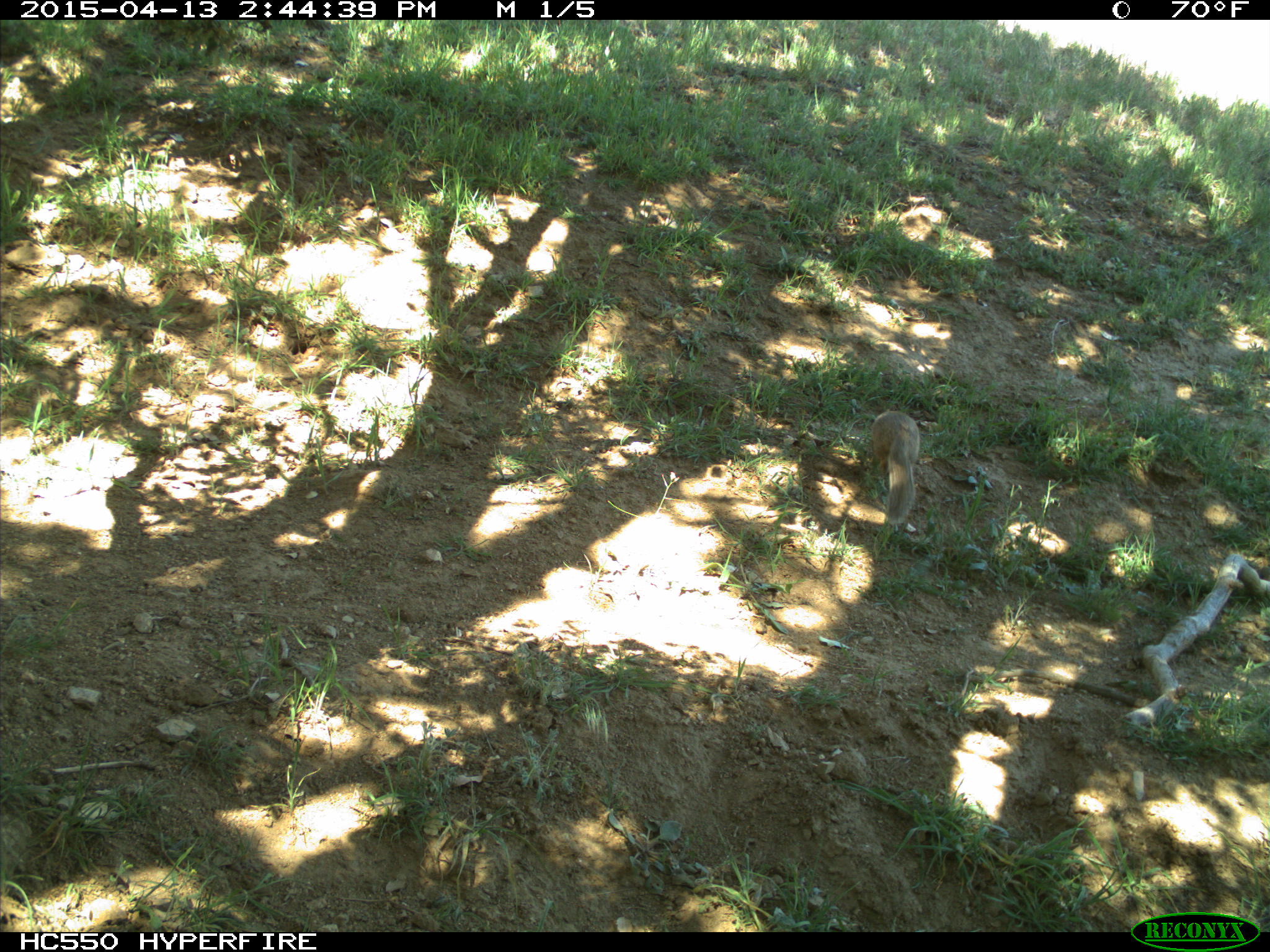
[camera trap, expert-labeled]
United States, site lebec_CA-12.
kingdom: Animalia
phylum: Chordata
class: Mammalia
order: Rodentia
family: Sciuridae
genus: Otospermophilus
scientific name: Otospermophilus beecheyi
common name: california ground squirrel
Otospermophilus beecheyi (california ground squirrel).